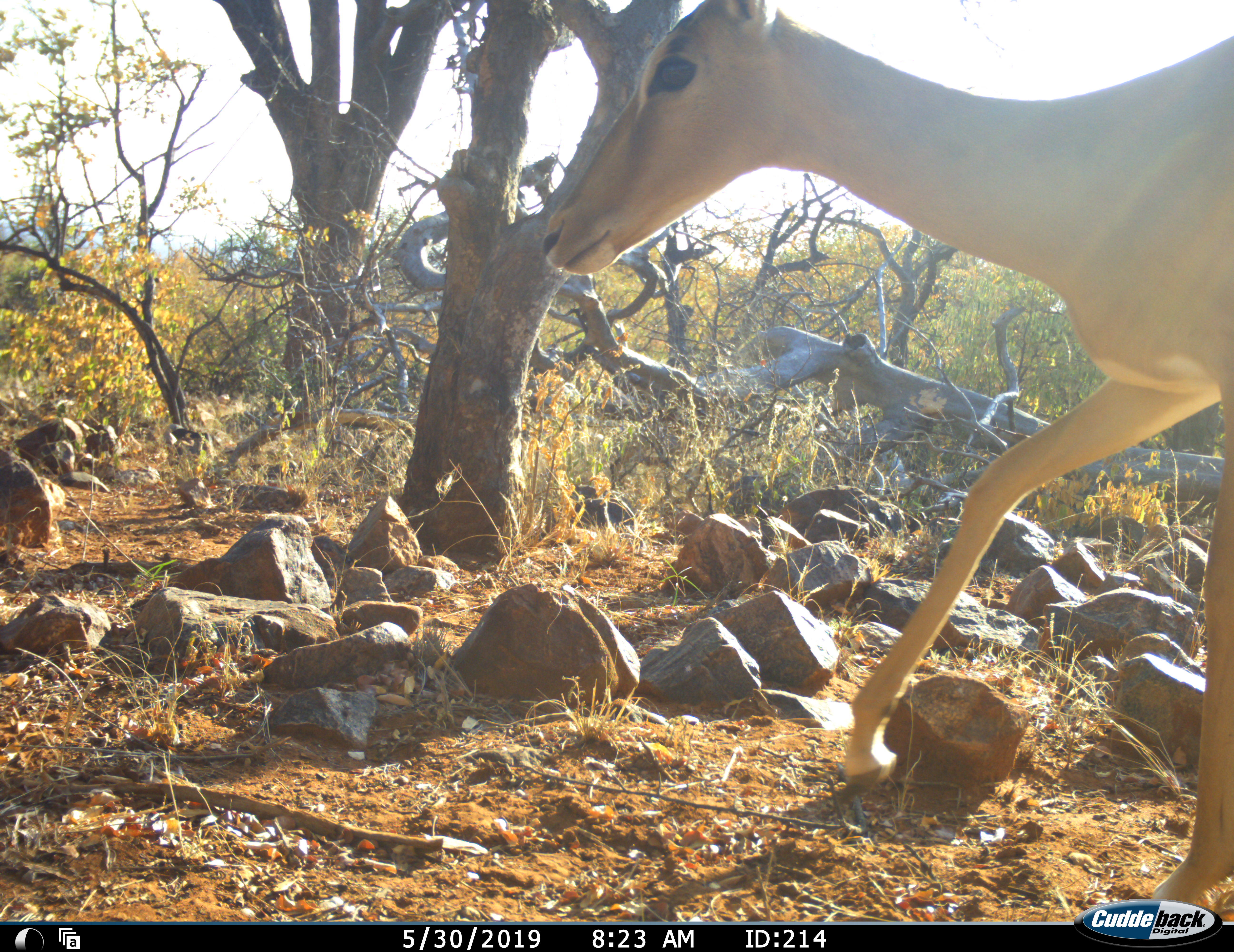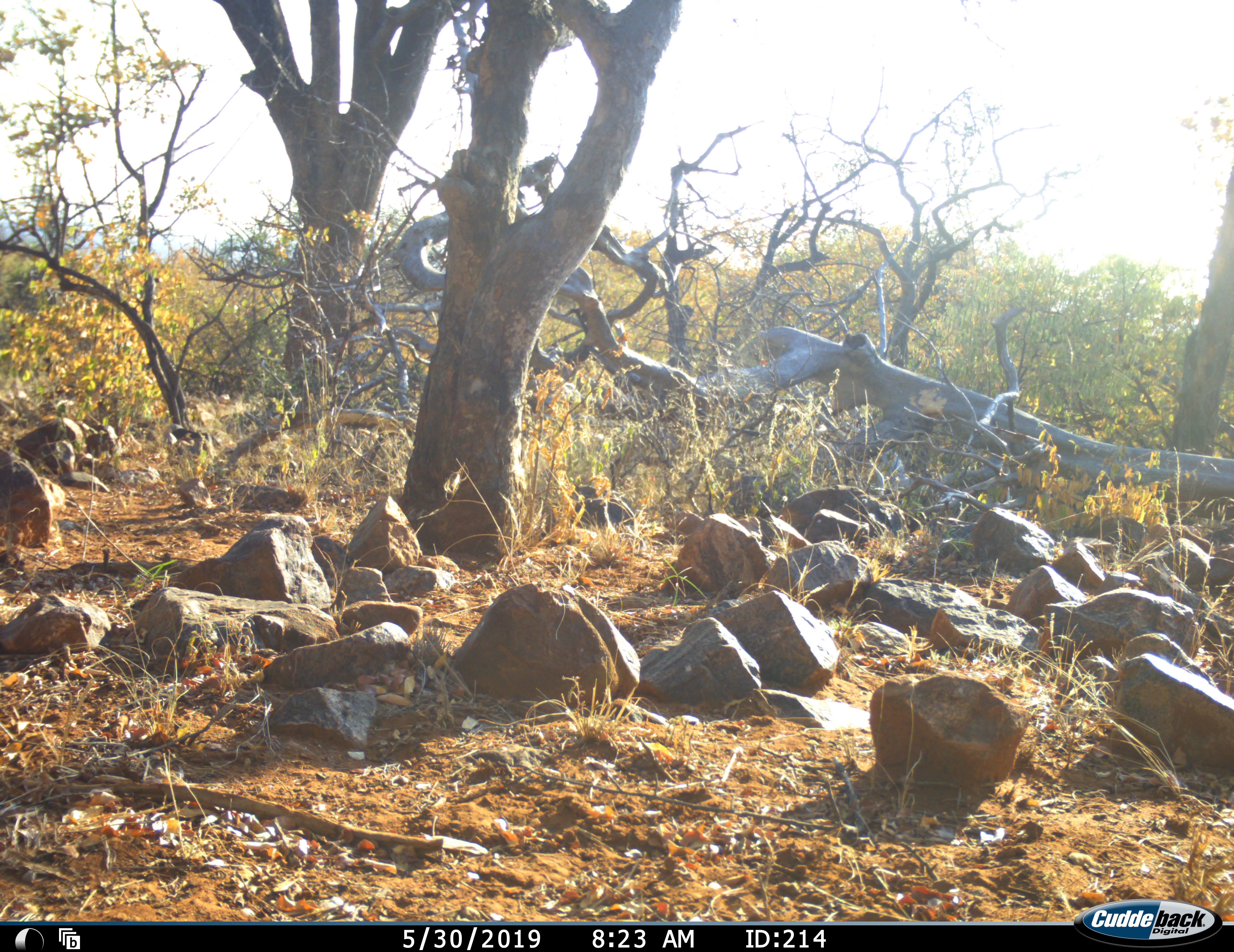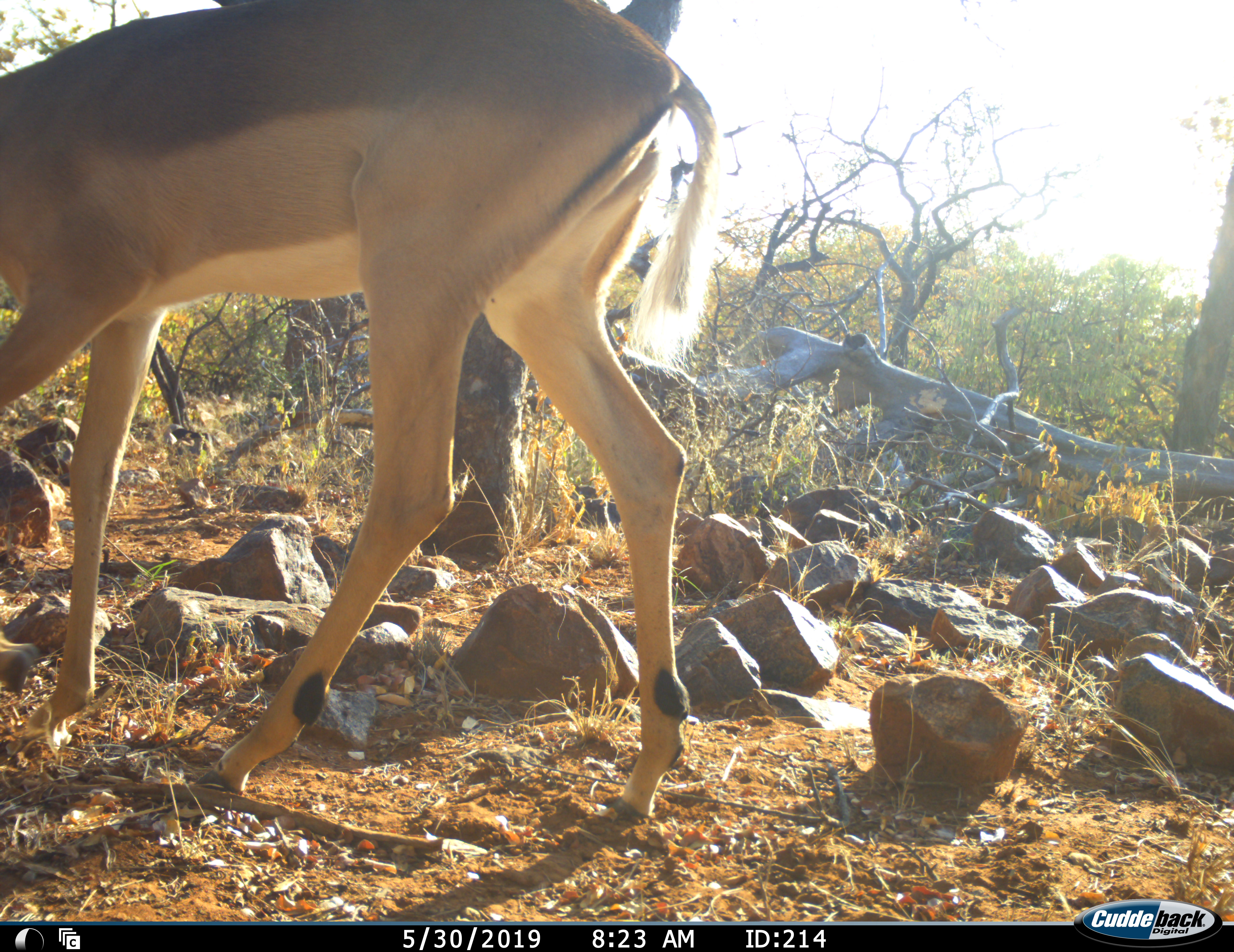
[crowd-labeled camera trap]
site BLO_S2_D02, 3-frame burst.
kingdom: Animalia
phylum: Chordata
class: Mammalia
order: Artiodactyla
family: Bovidae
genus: Aepyceros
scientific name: Aepyceros melampus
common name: impala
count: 1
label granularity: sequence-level